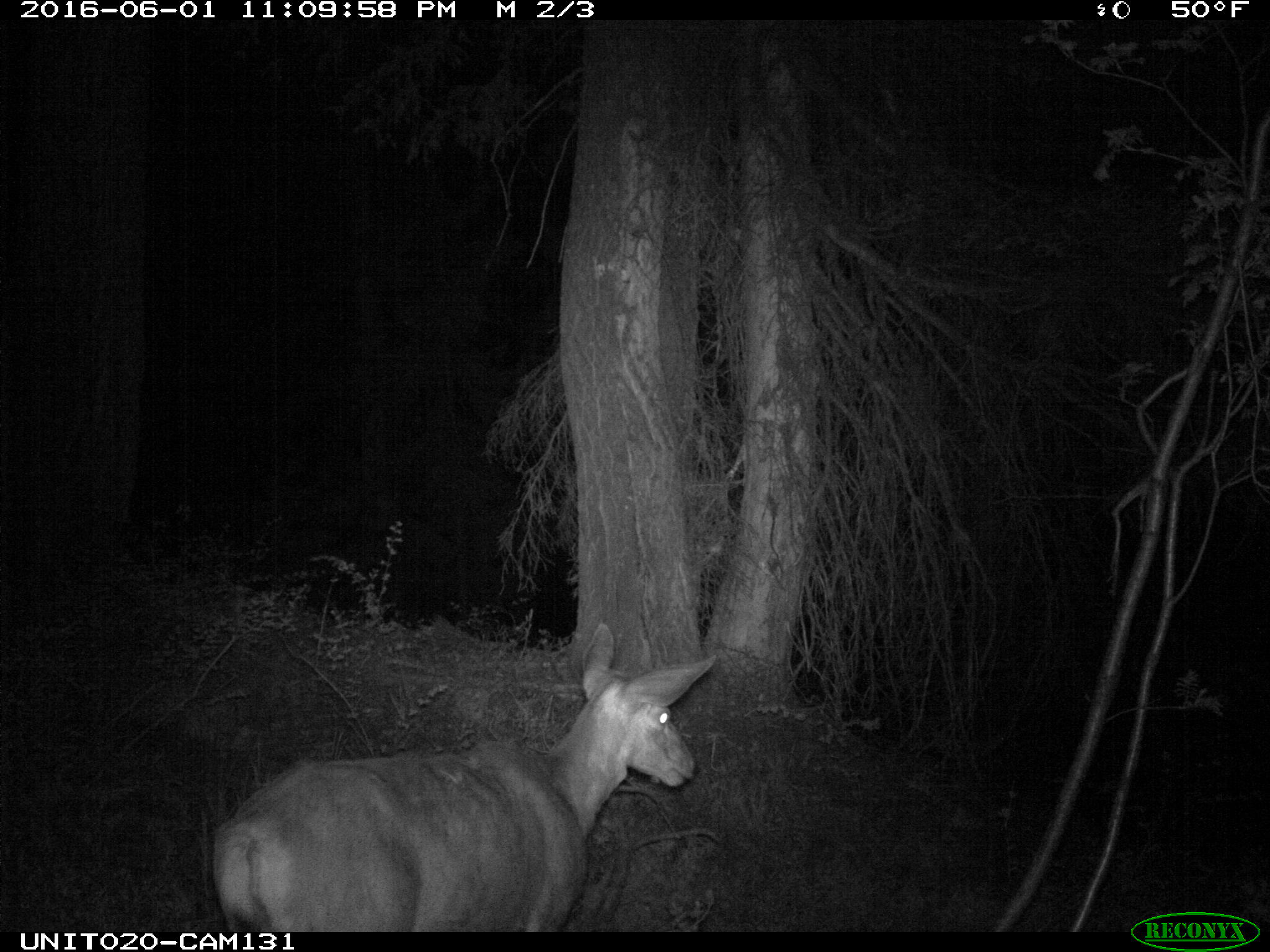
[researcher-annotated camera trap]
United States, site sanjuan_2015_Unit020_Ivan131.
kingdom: Animalia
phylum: Chordata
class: Mammalia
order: Artiodactyla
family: Cervidae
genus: Odocoileus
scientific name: Odocoileus hemionus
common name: mule deer